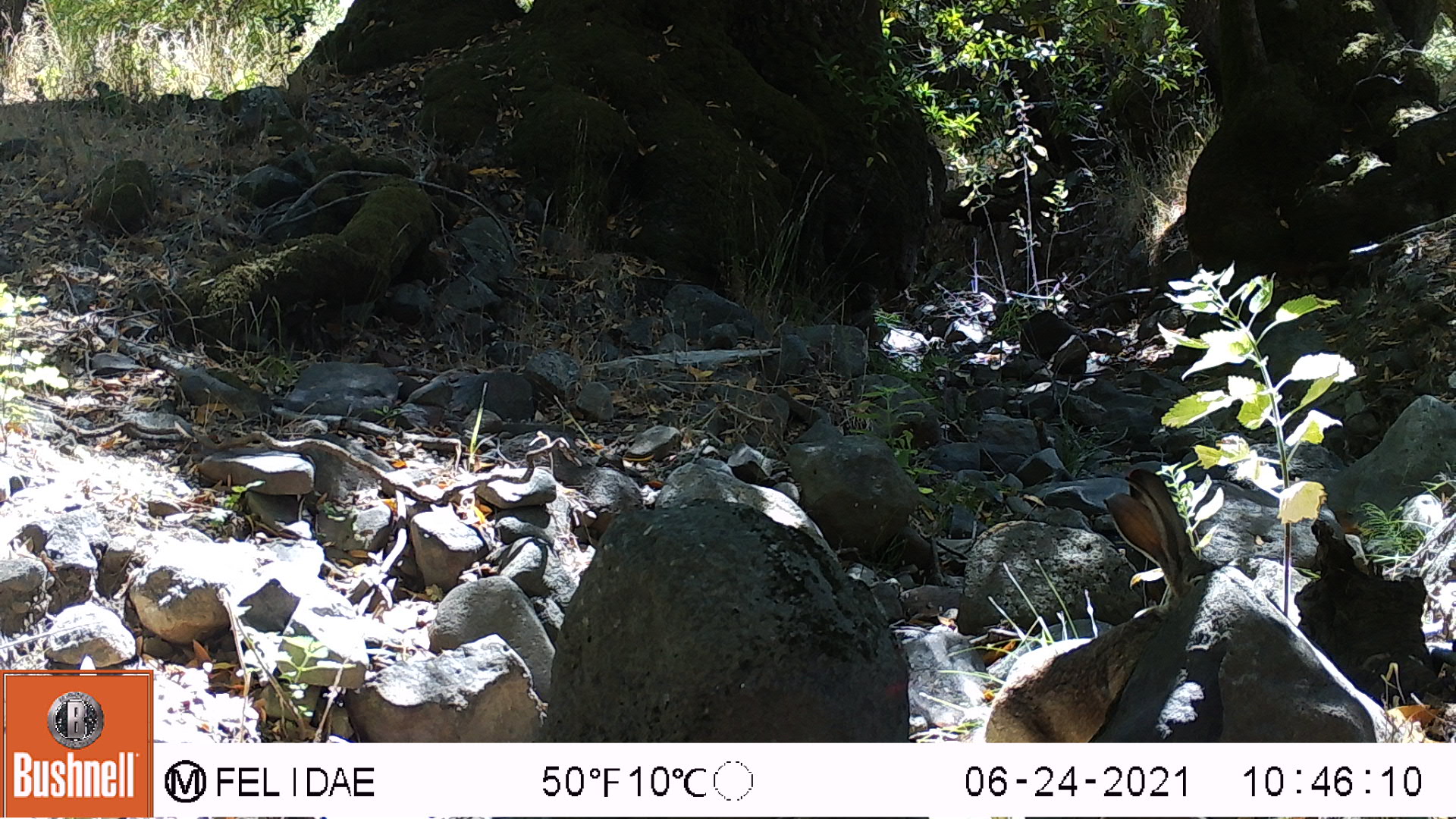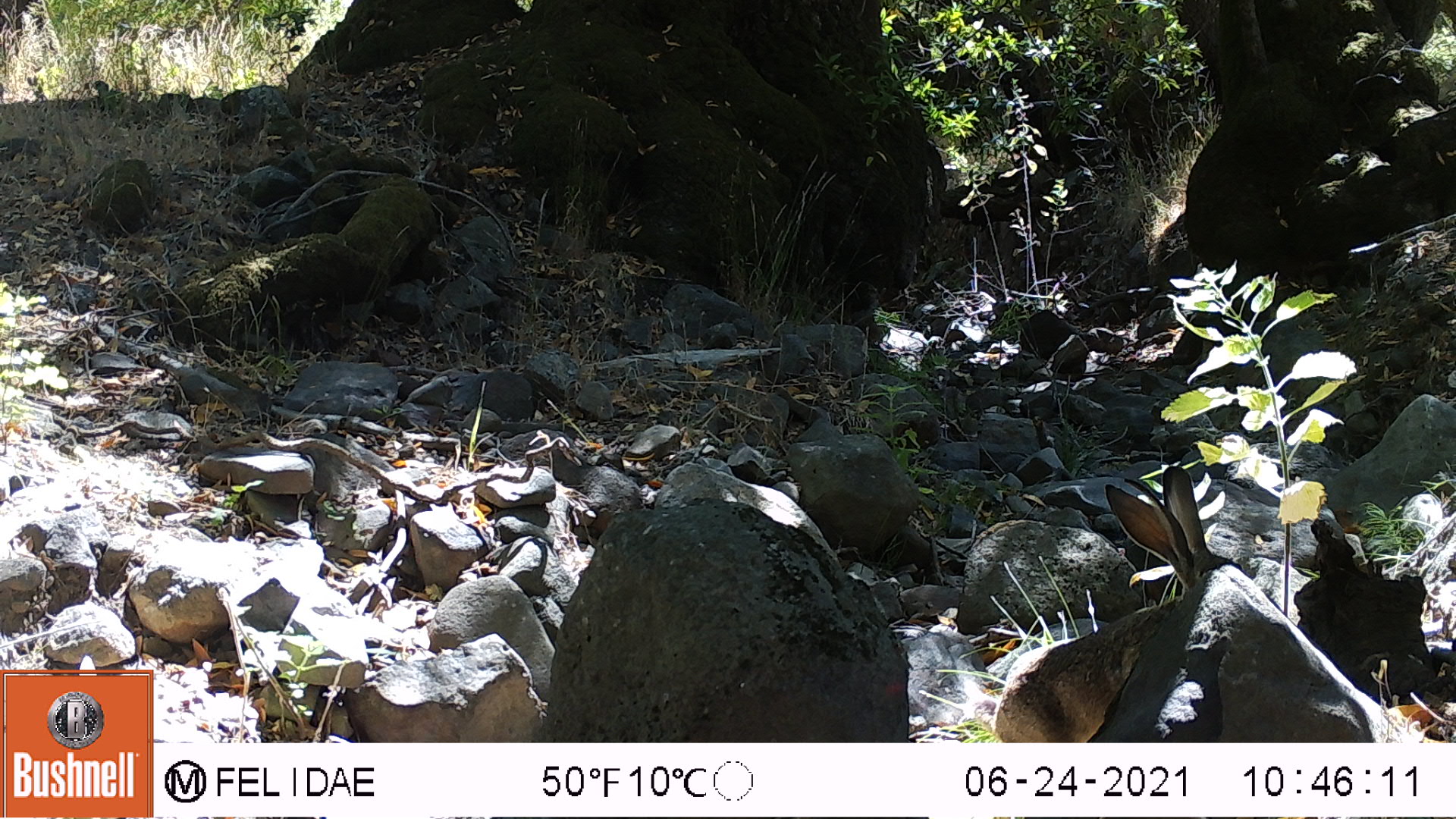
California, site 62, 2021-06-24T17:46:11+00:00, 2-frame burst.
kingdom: Animalia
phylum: Chordata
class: Mammalia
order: Lagomorpha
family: Leporidae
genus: Lepus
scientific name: Lepus californicus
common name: black-tailed jackrabbit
Black-tailed jackrabbit (Lepus californicus).